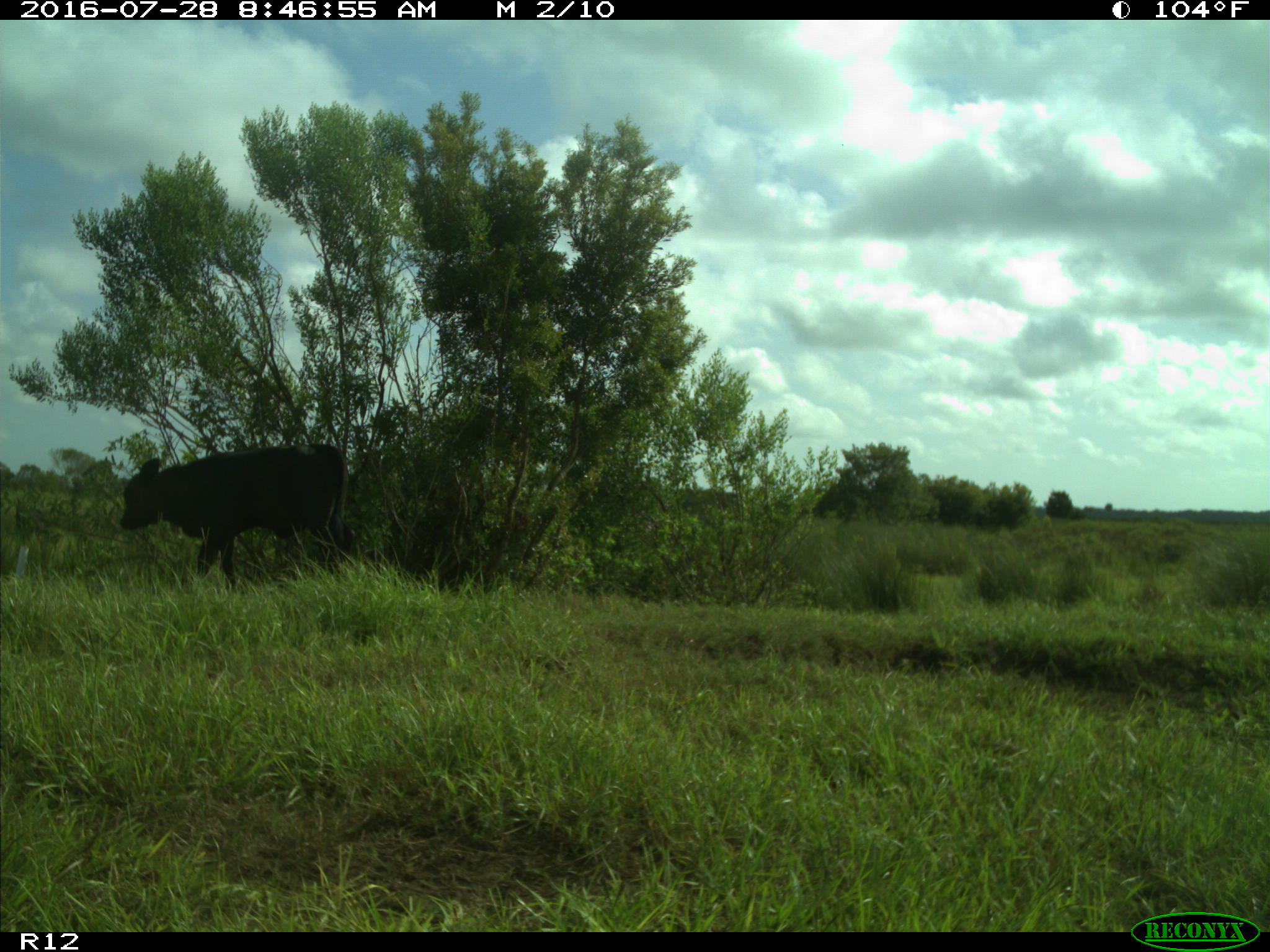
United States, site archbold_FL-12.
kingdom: Animalia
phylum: Chordata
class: Mammalia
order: Artiodactyla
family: Bovidae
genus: Bos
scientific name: Bos taurus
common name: domestic cow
Bos taurus (domestic cow).